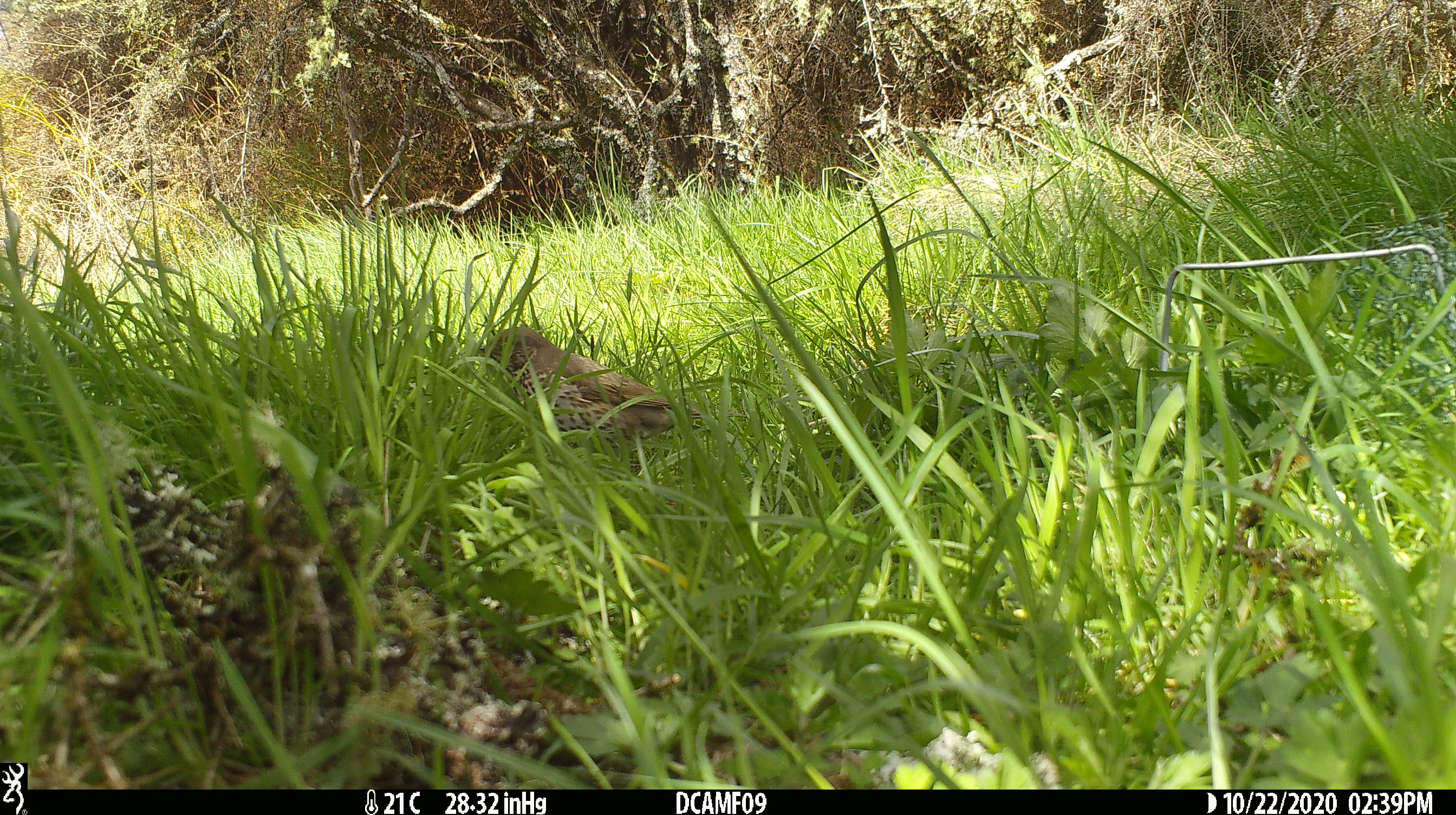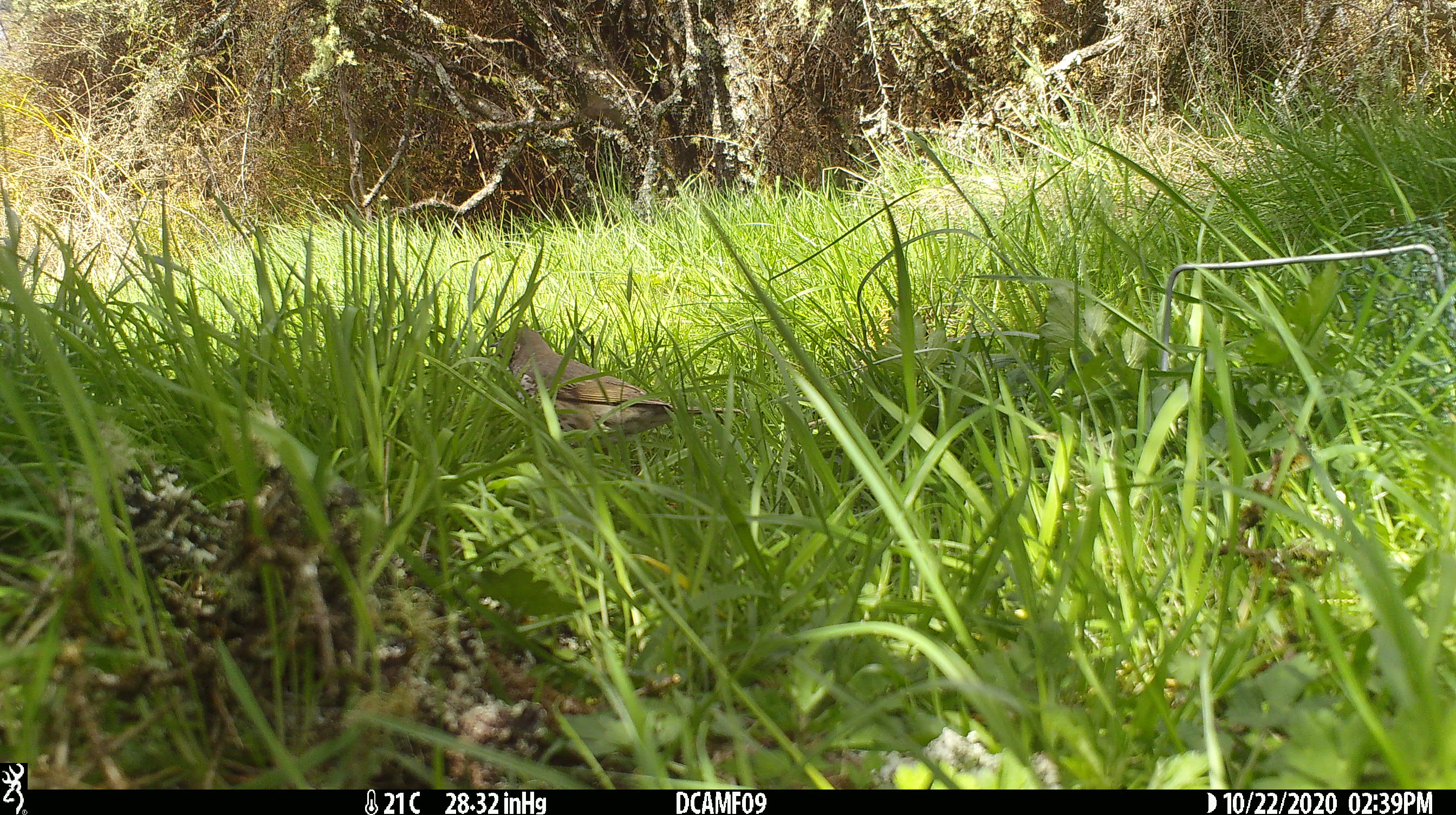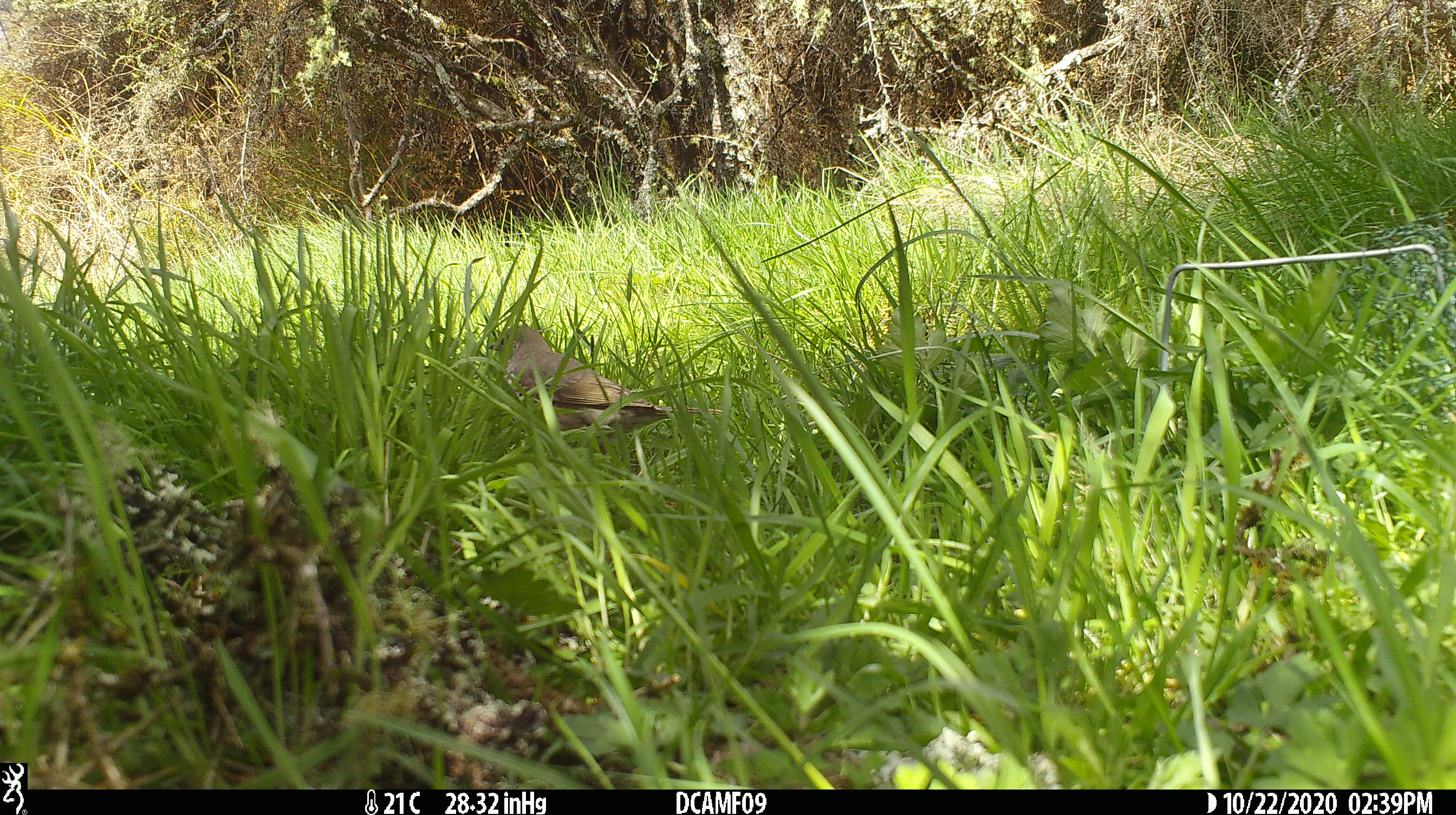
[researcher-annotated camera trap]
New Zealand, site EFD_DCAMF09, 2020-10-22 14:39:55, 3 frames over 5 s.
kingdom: Animalia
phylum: Chordata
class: Aves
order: Passeriformes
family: Turdidae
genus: Turdus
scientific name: Turdus philomelos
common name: song thrush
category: thrush